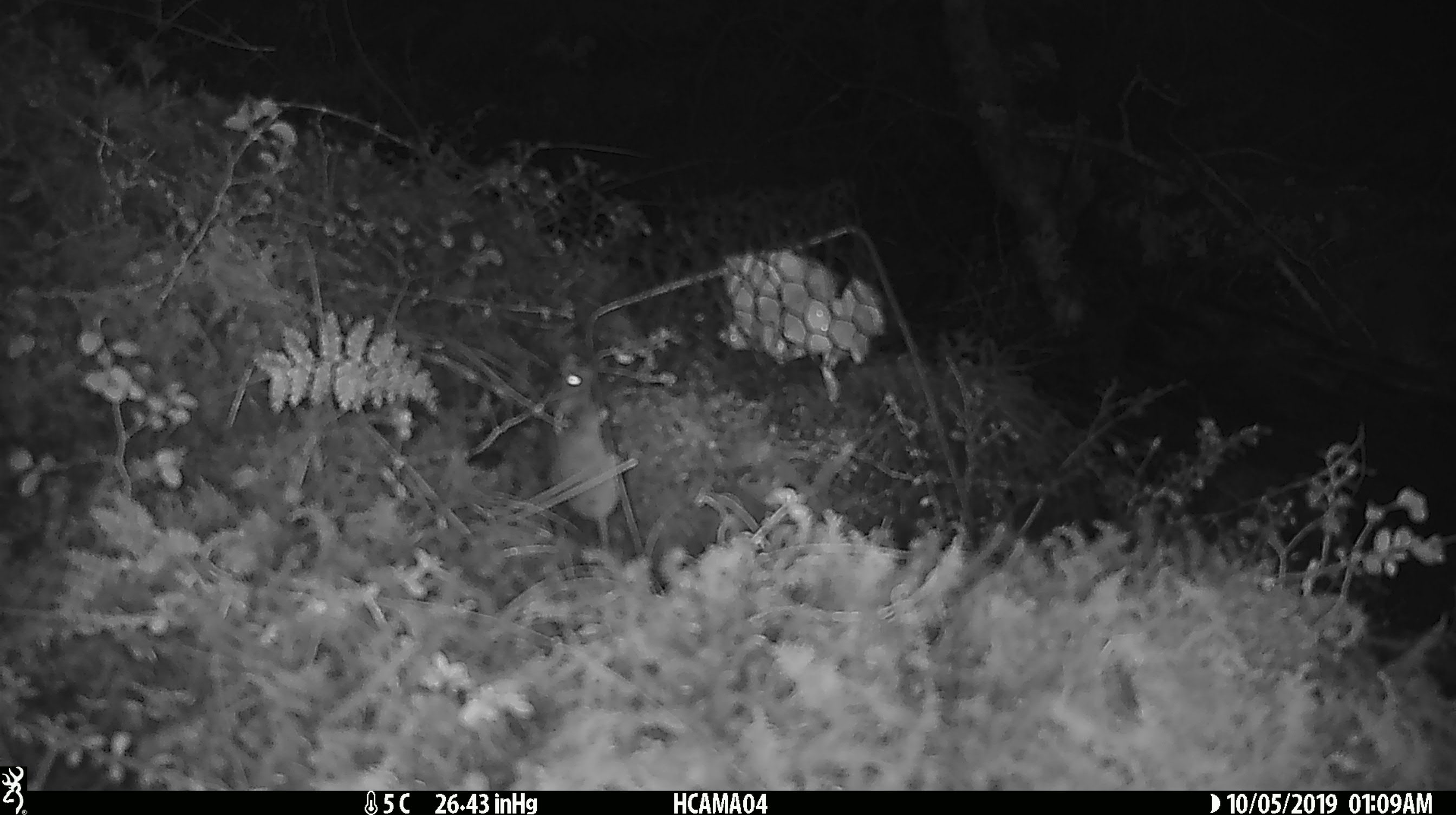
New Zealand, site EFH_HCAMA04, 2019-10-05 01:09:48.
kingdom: Animalia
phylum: Chordata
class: Mammalia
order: Rodentia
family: Muridae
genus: Mus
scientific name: Mus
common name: mouse